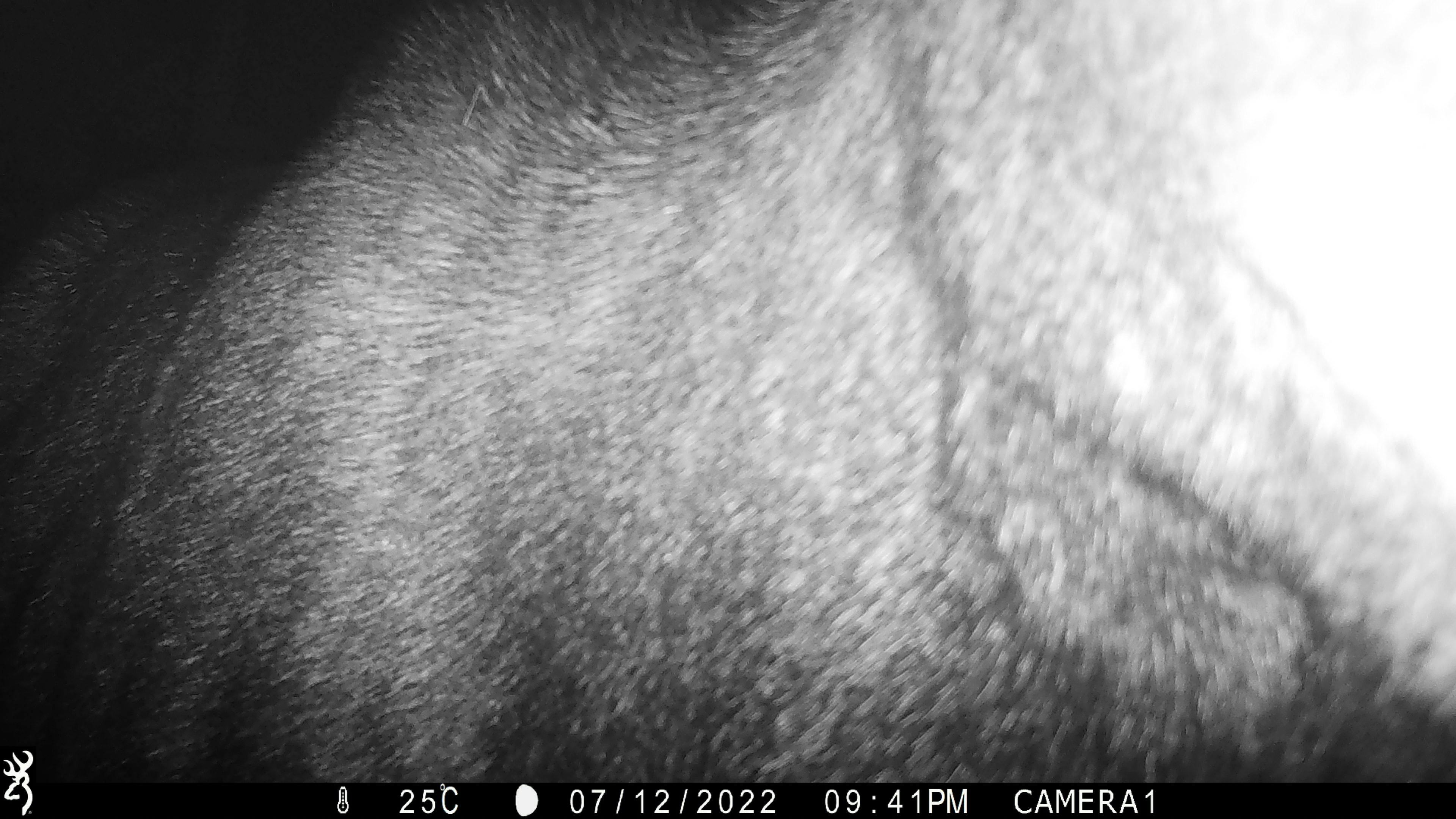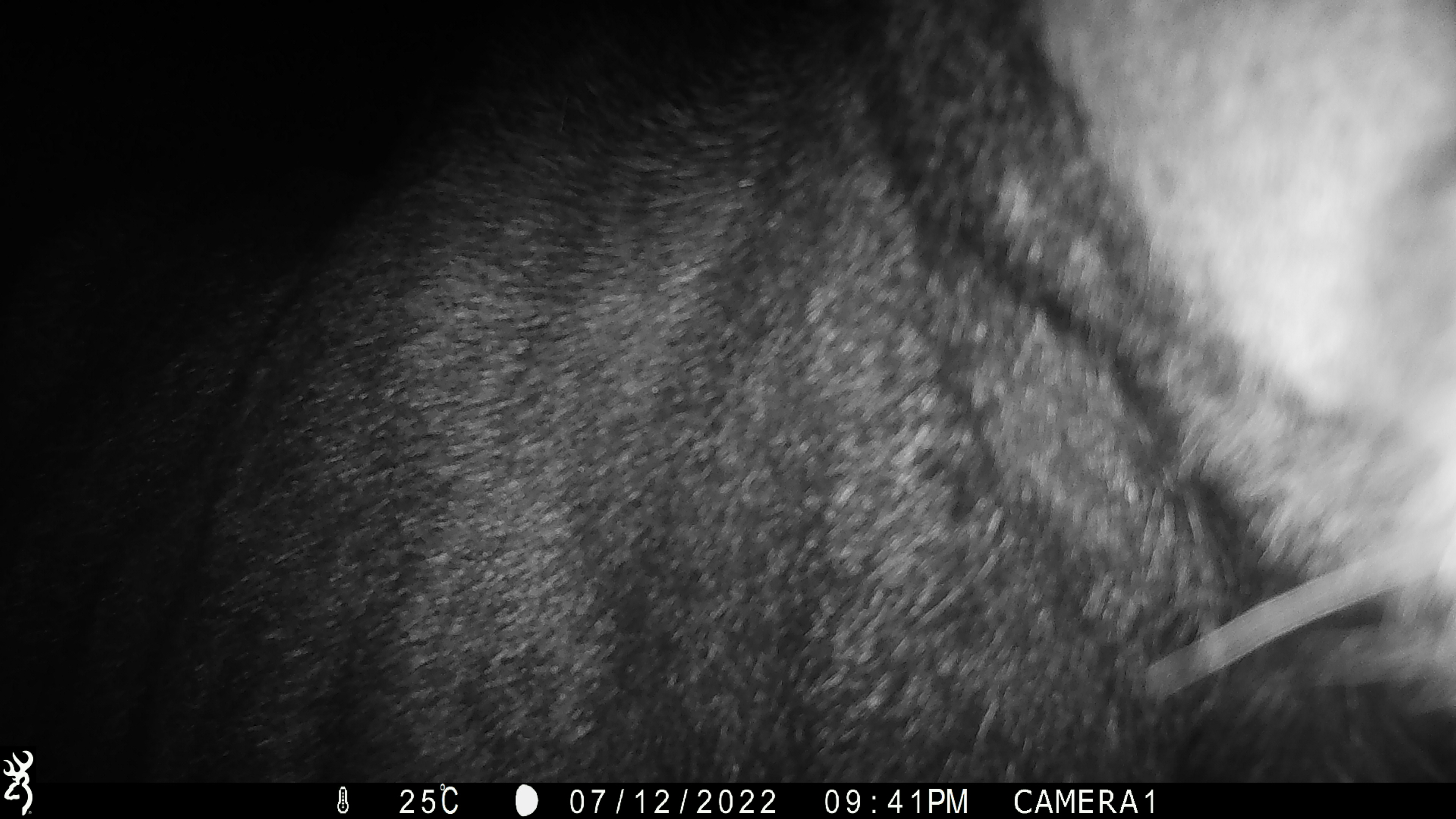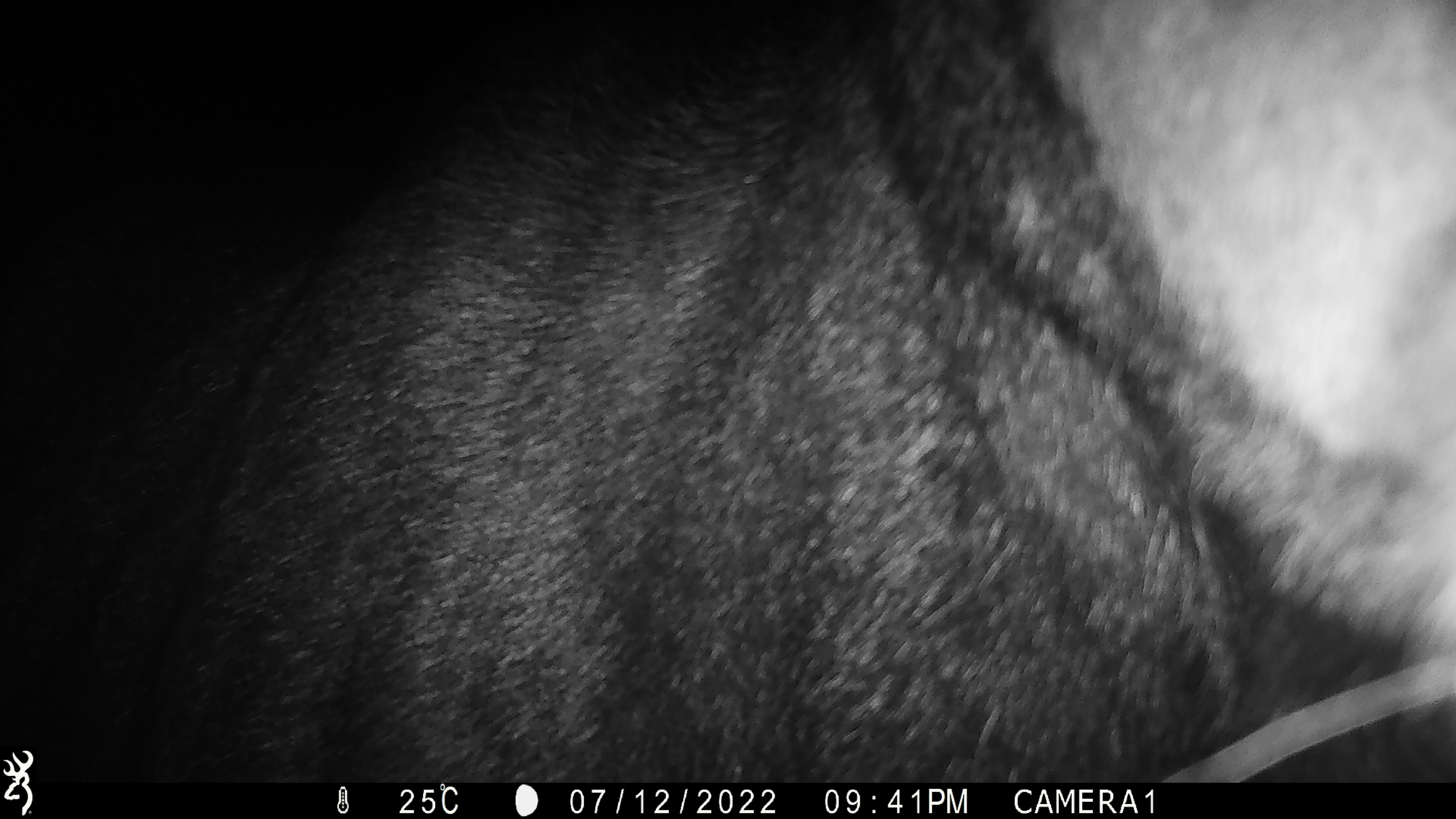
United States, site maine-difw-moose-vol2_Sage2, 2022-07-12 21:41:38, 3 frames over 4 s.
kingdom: Animalia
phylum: Chordata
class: Mammalia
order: Artiodactyla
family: Cervidae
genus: Alces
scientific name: Alces alces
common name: moose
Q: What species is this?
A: Moose (Alces alces).